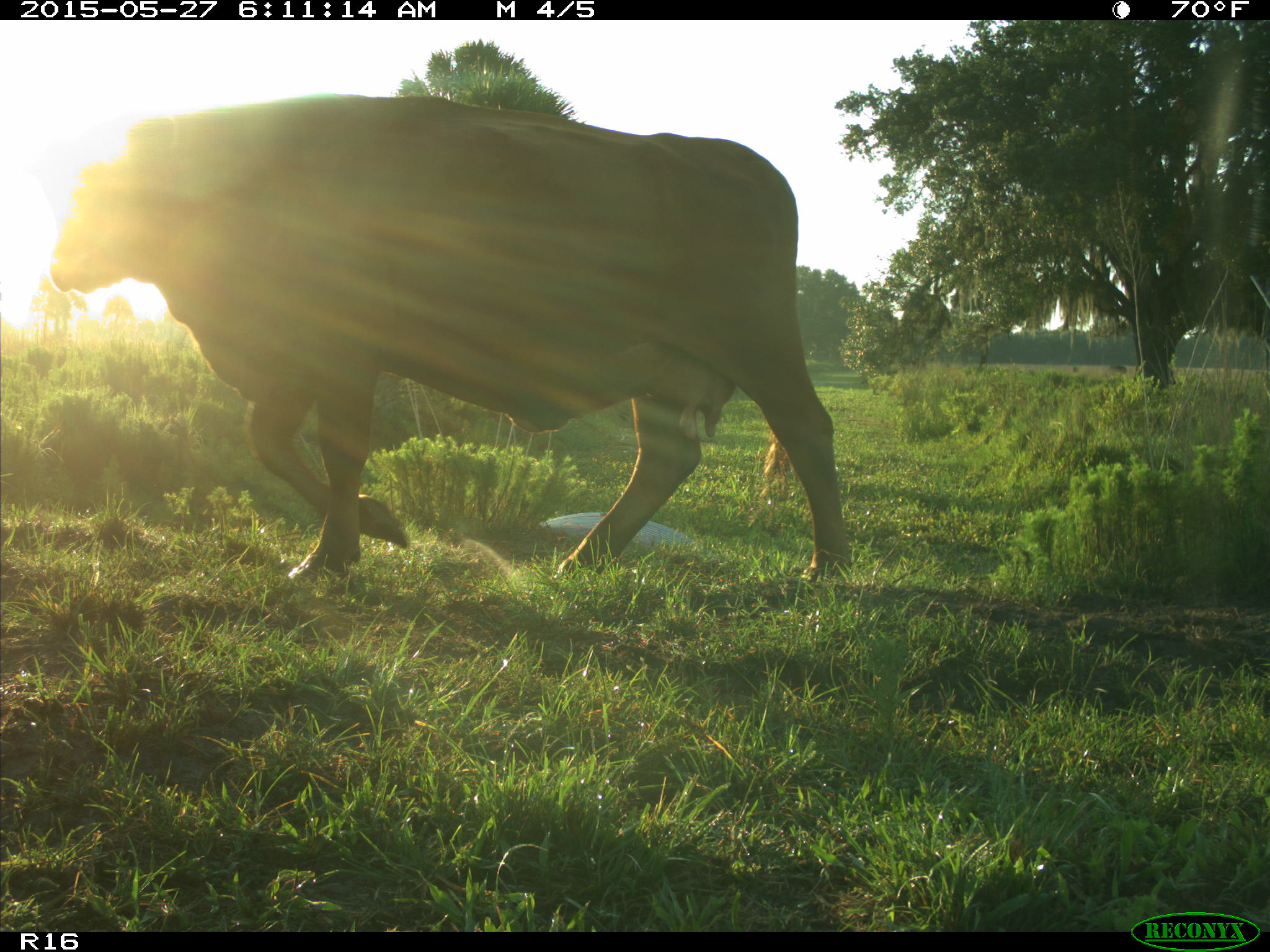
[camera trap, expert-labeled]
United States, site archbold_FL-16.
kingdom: Animalia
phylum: Chordata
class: Mammalia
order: Artiodactyla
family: Bovidae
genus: Bos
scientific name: Bos taurus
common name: domestic cow